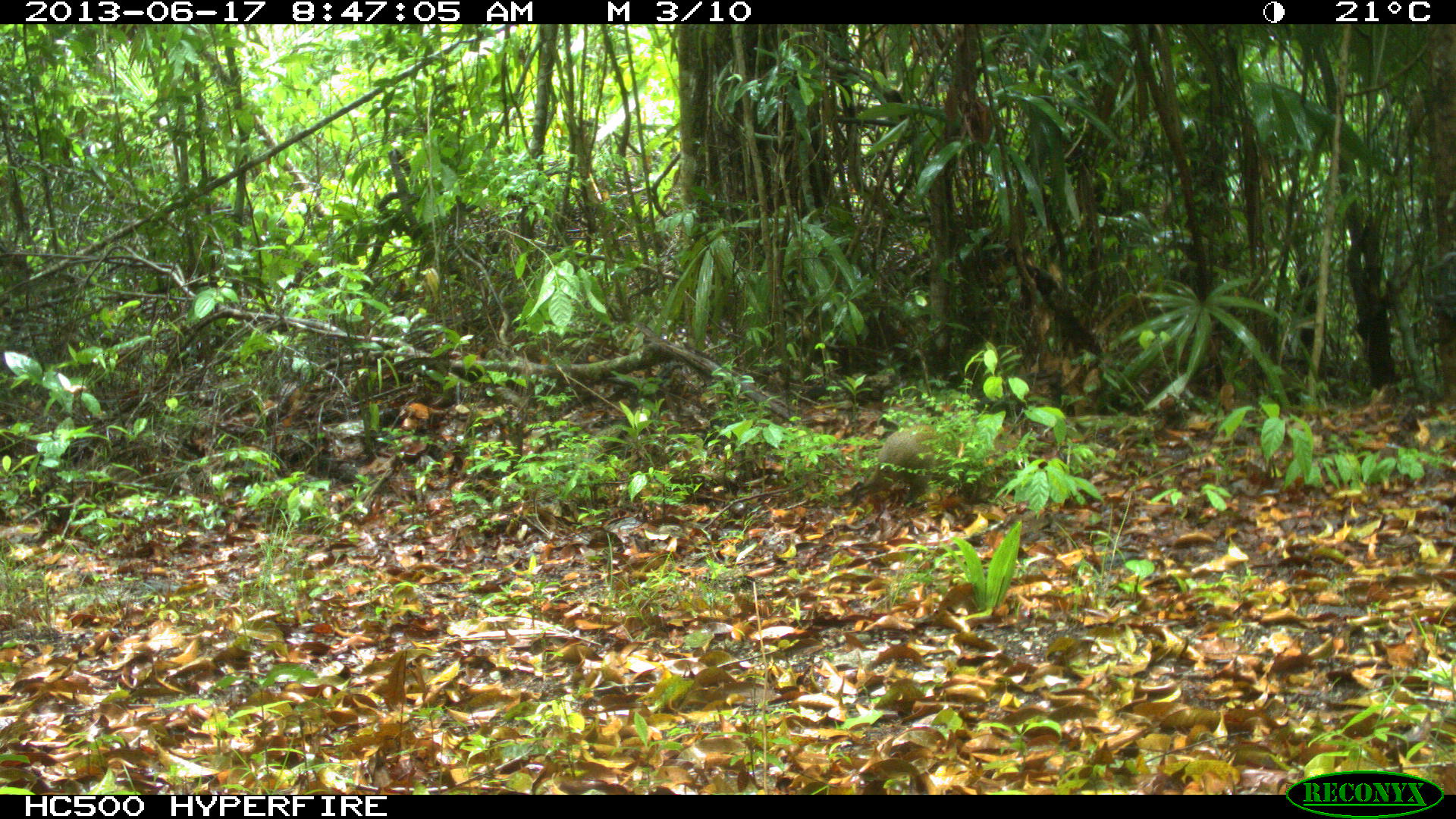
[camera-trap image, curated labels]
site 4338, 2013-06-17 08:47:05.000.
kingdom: Animalia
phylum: Chordata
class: Mammalia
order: Rodentia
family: Dasyproctidae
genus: Dasyprocta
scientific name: Dasyprocta punctata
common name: central american agouti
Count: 2.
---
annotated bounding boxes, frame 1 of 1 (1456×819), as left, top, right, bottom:
dasyprocta punctata: 848, 423, 938, 510